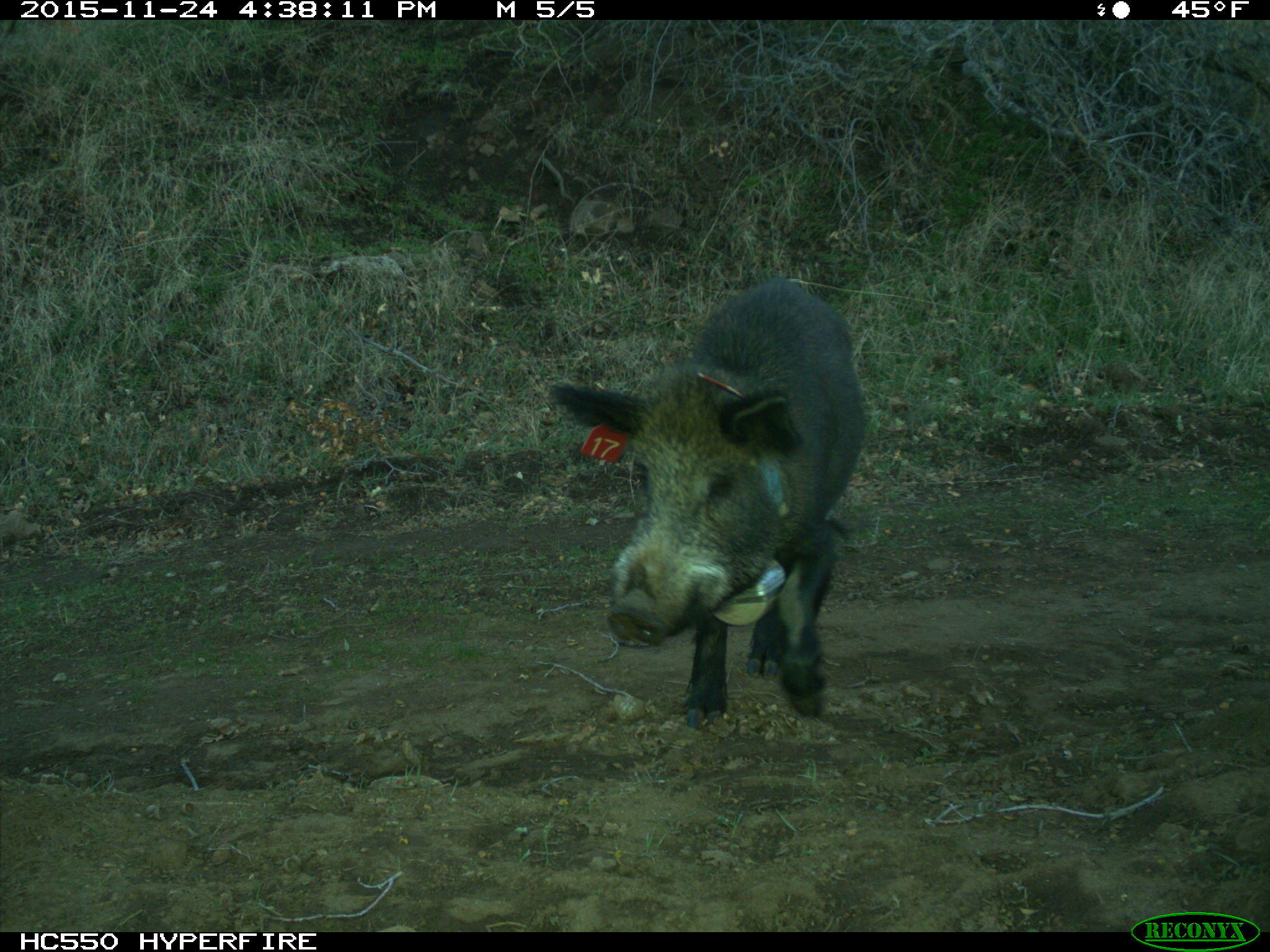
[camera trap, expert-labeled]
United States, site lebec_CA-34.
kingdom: Animalia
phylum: Chordata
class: Mammalia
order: Artiodactyla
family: Suidae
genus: Sus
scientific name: Sus scrofa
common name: wild boar